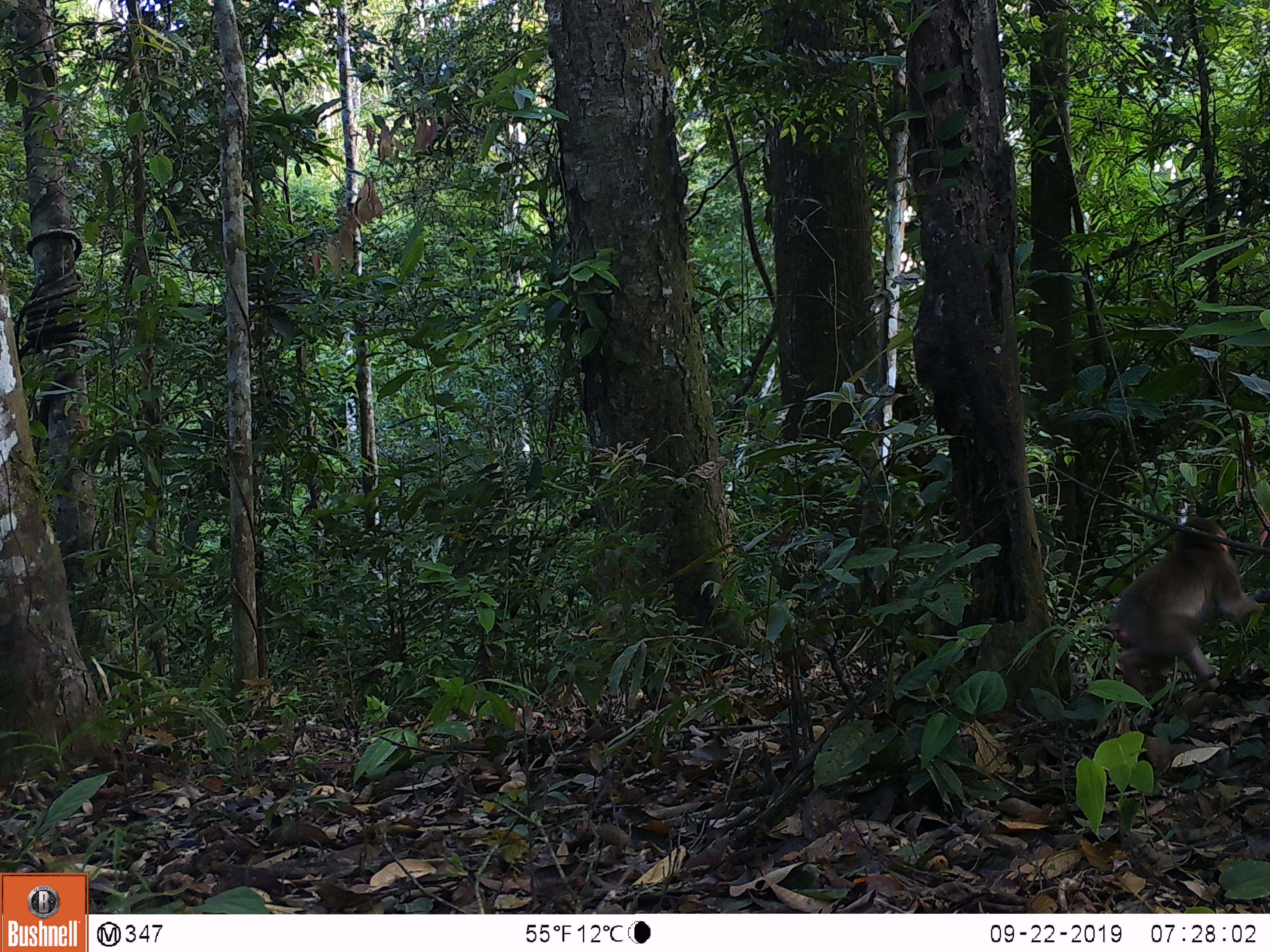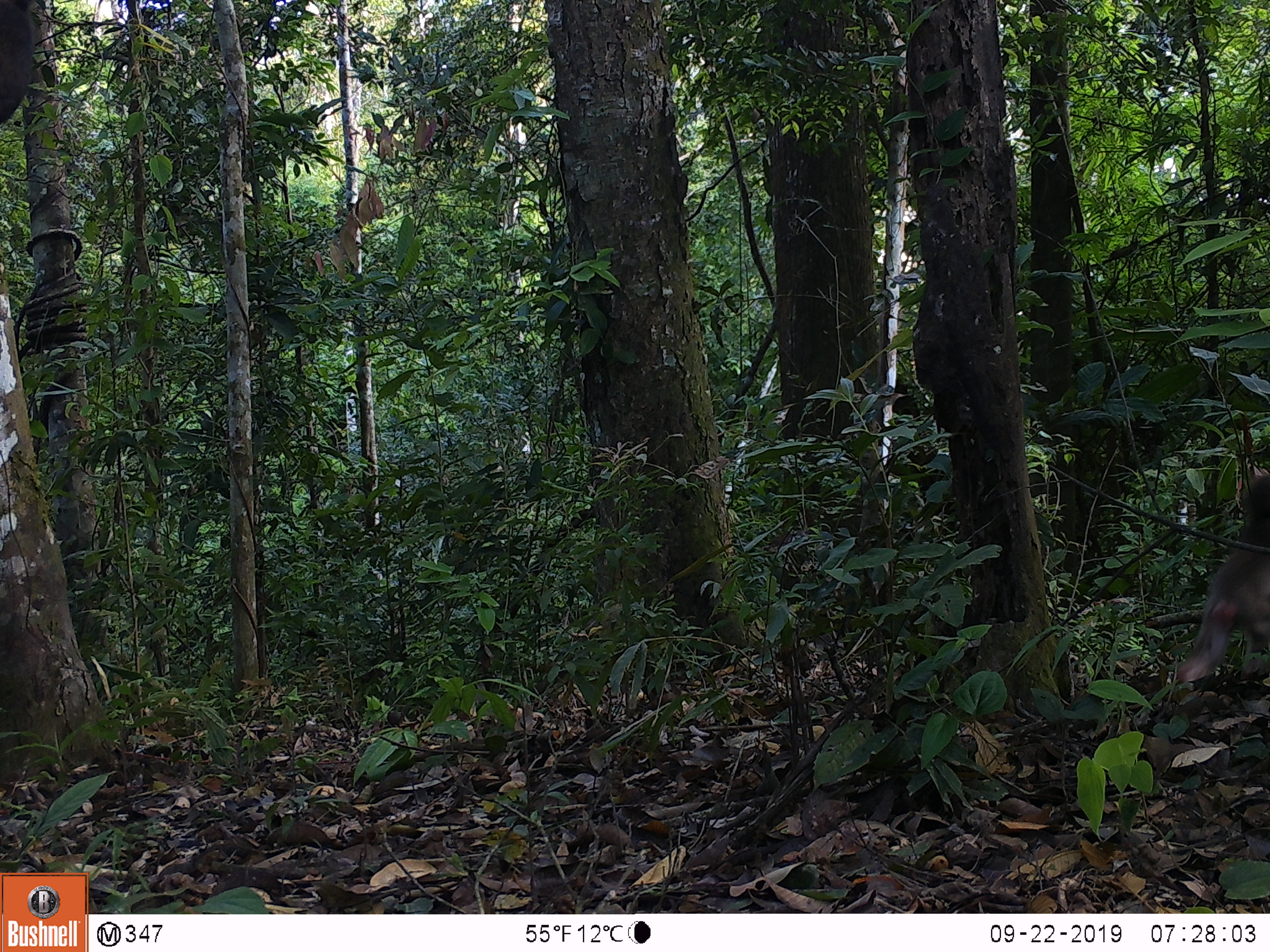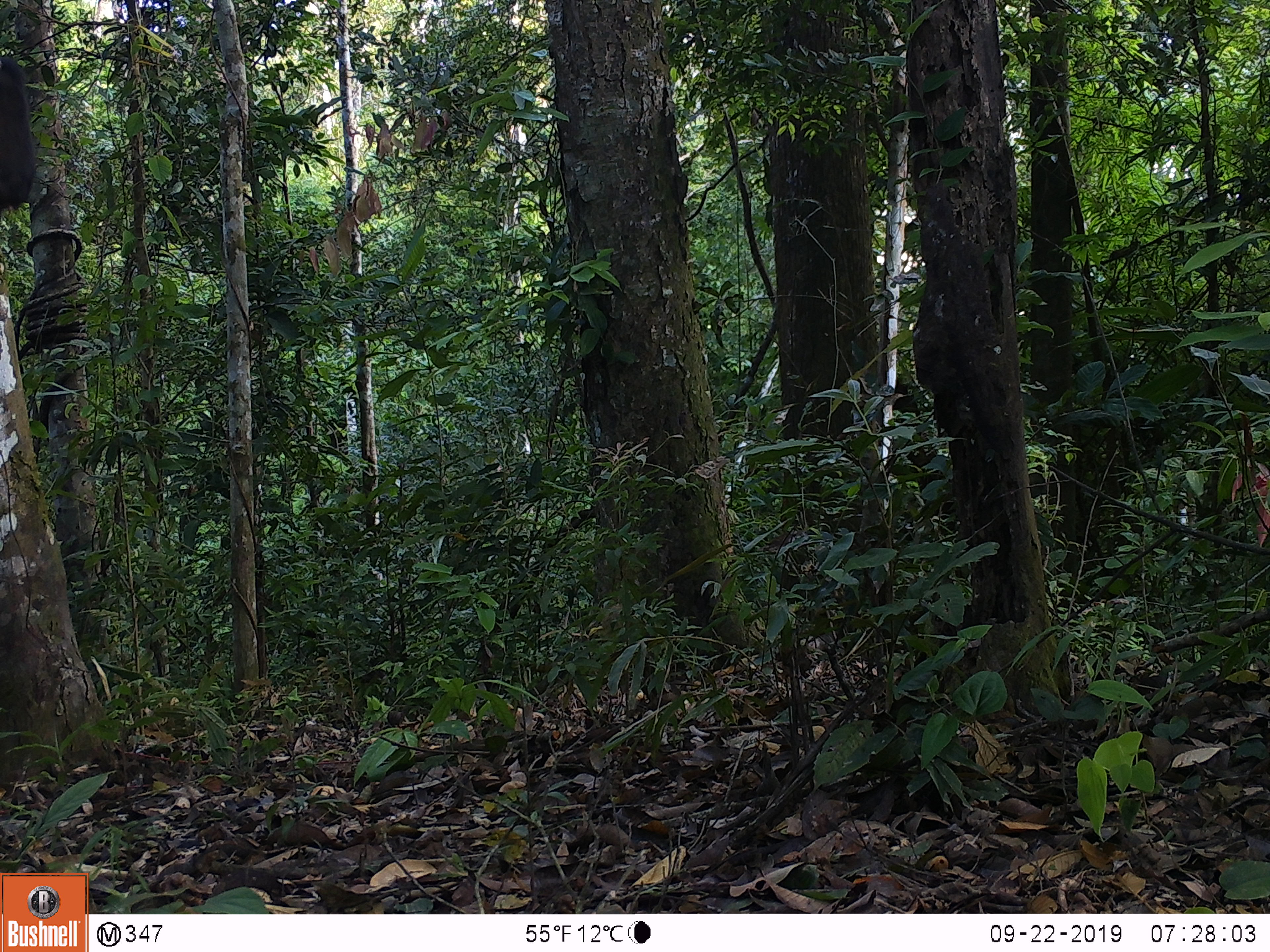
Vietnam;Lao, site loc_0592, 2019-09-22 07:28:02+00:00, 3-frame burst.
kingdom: Animalia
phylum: Chordata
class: Mammalia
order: Primates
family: Cercopithecidae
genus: Macaca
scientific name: Macaca arctoides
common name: stump-tailed macaque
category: stump tailed macaque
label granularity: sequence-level